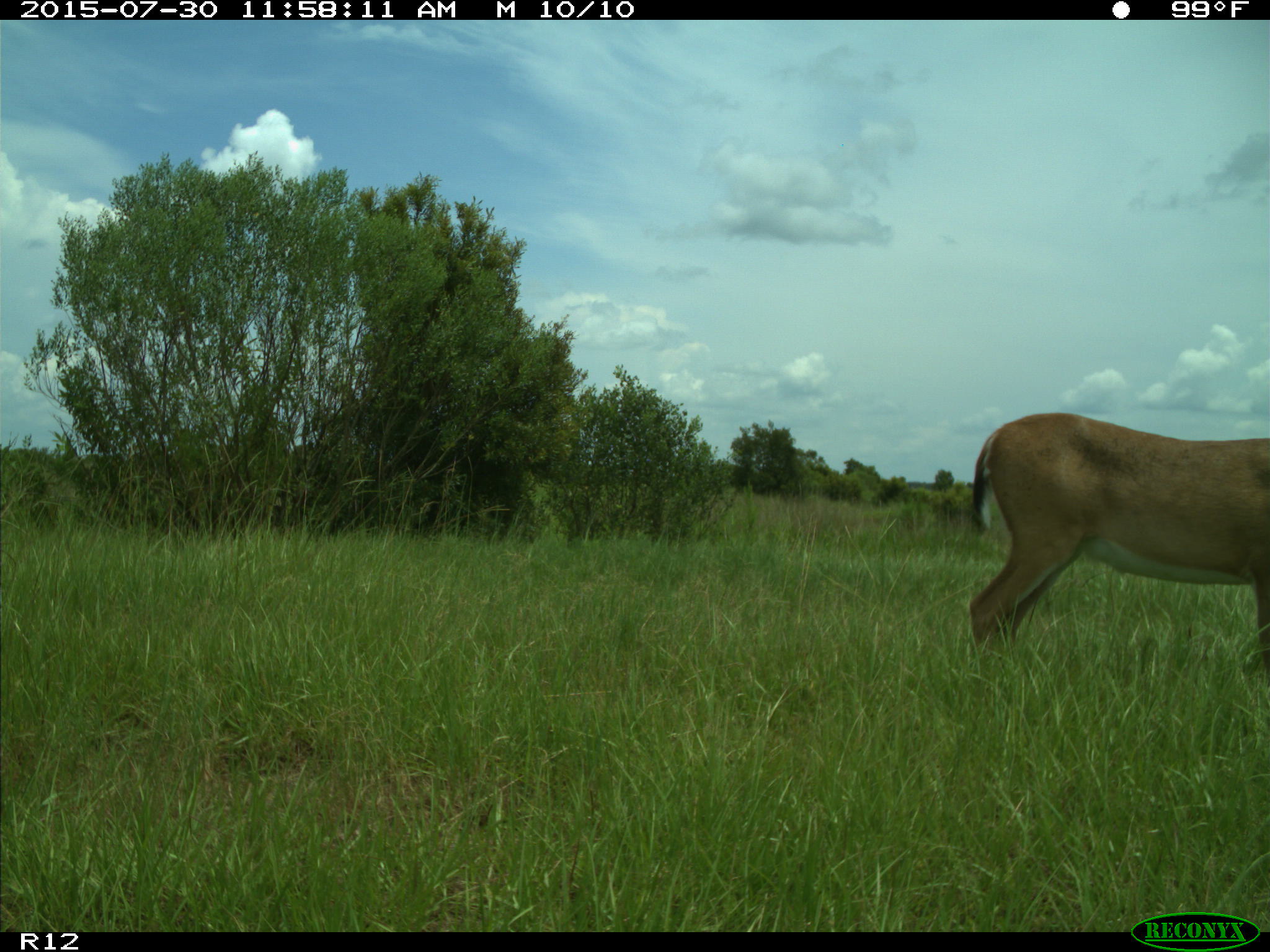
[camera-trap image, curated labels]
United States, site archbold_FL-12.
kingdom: Animalia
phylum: Chordata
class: Mammalia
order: Artiodactyla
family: Cervidae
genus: Odocoileus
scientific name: Odocoileus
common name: deer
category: unidentified deer